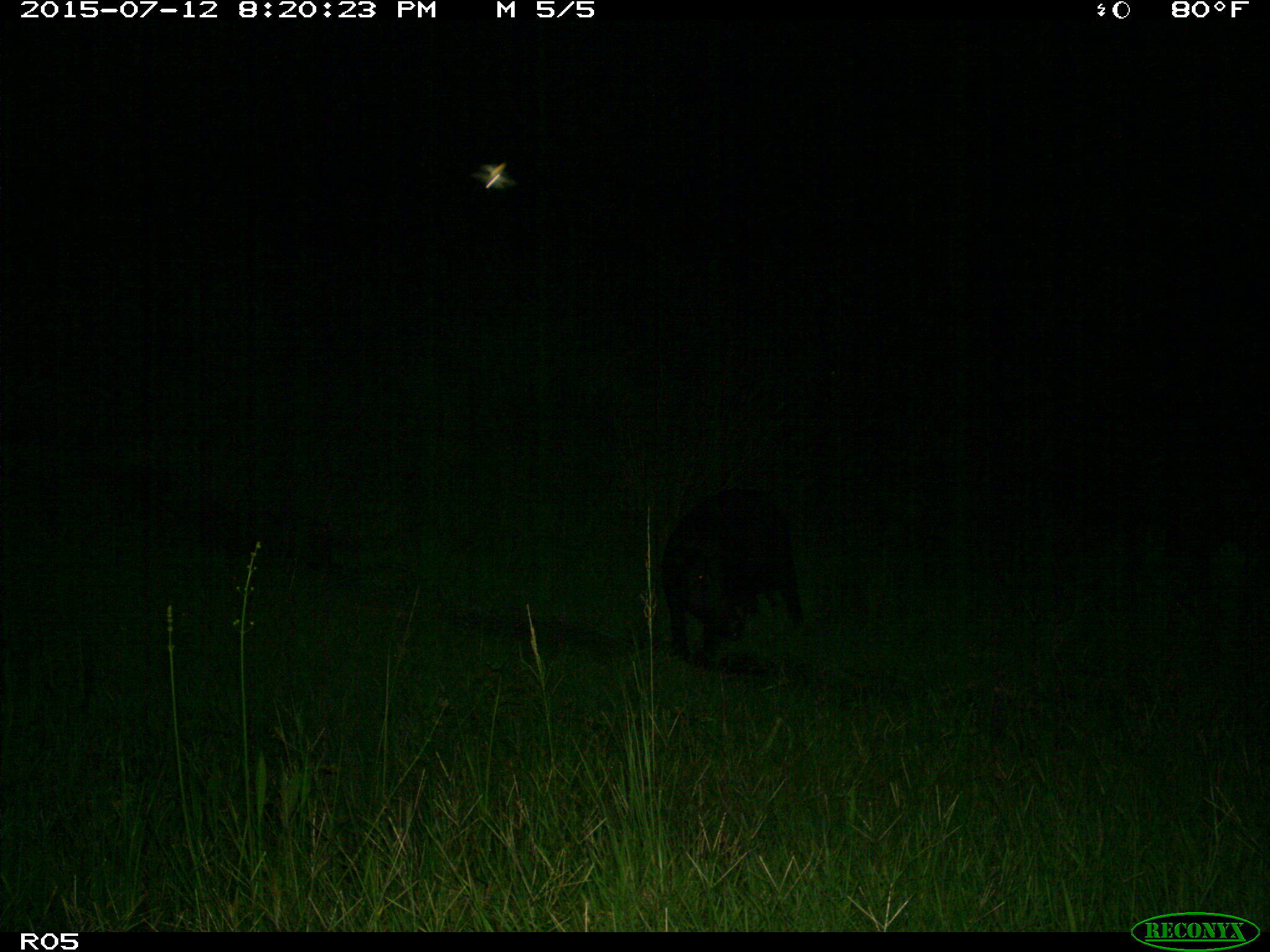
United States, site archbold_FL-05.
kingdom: Animalia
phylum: Chordata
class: Mammalia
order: Artiodactyla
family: Suidae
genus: Sus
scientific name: Sus scrofa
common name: wild boar